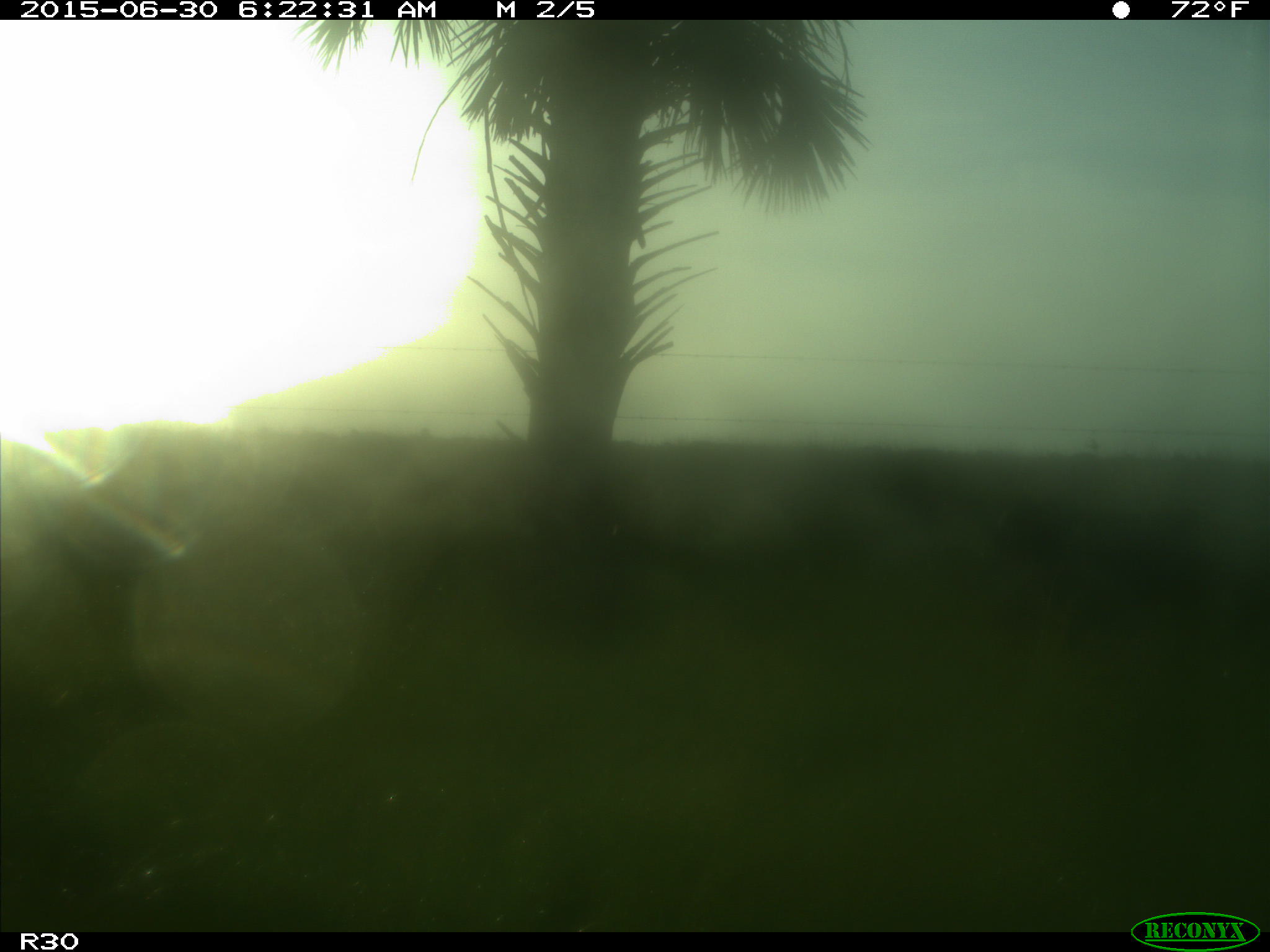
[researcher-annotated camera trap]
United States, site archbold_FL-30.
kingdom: Animalia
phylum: Chordata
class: Mammalia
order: Artiodactyla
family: Bovidae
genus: Bos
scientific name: Bos taurus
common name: domestic cow